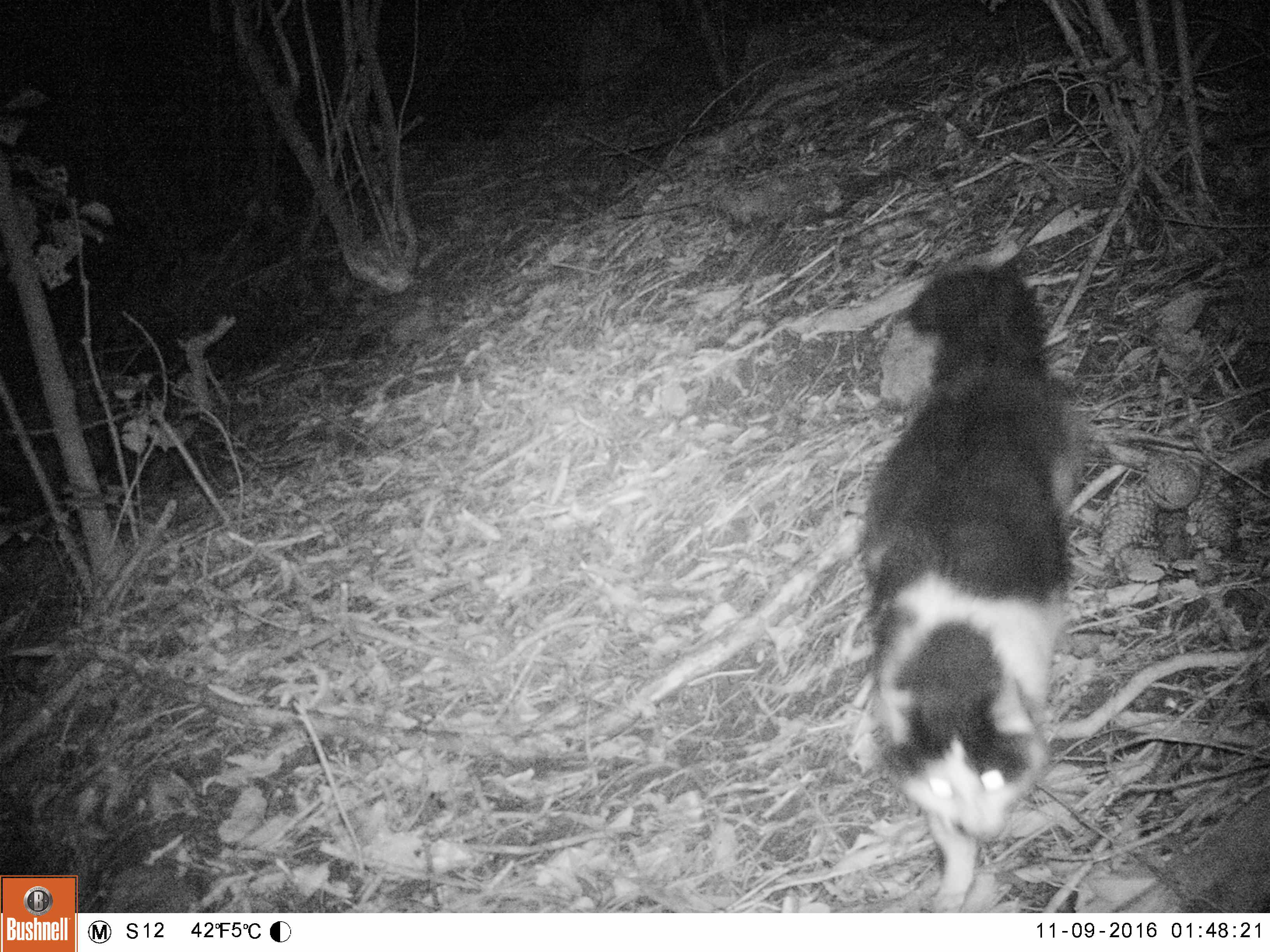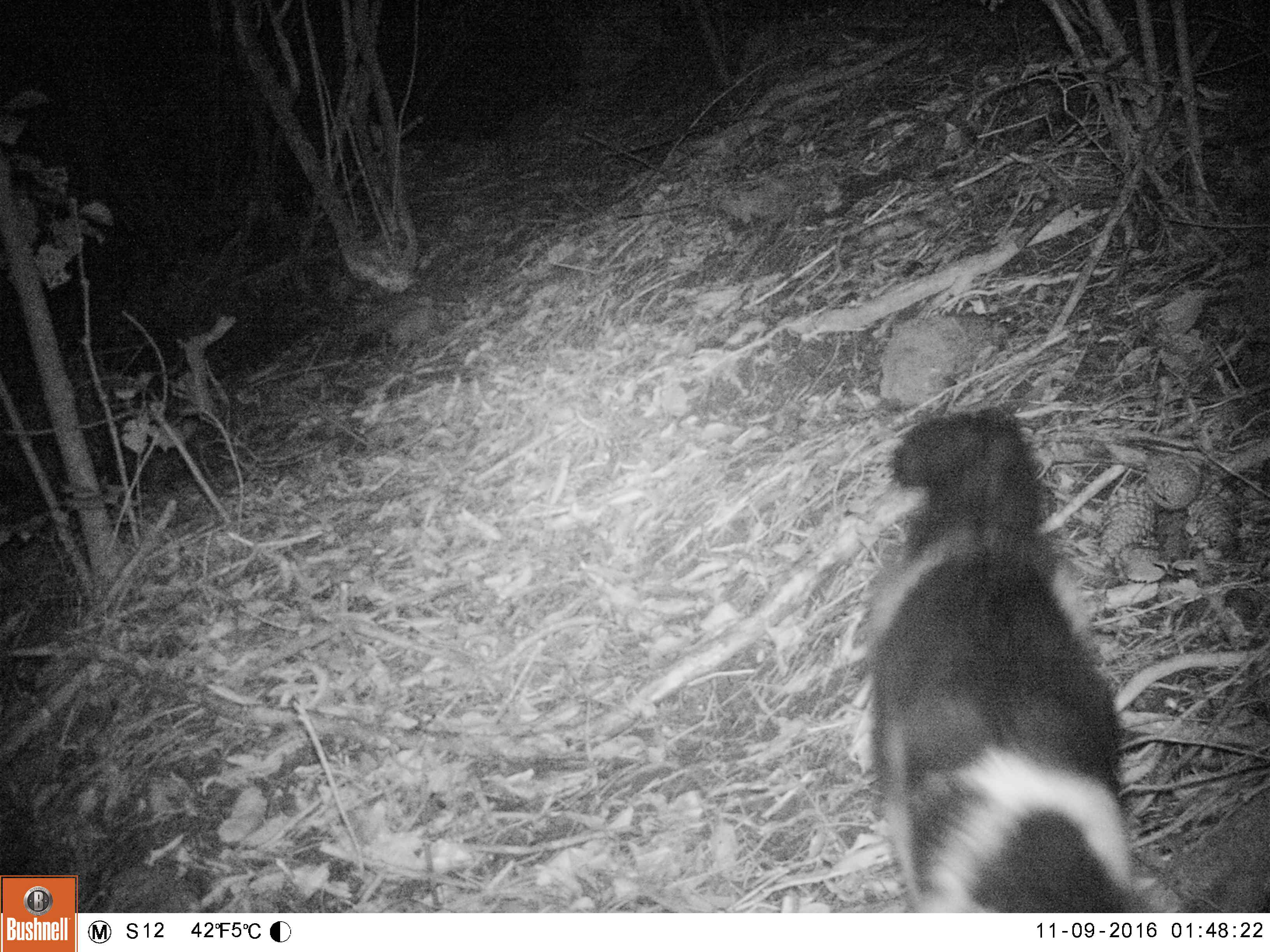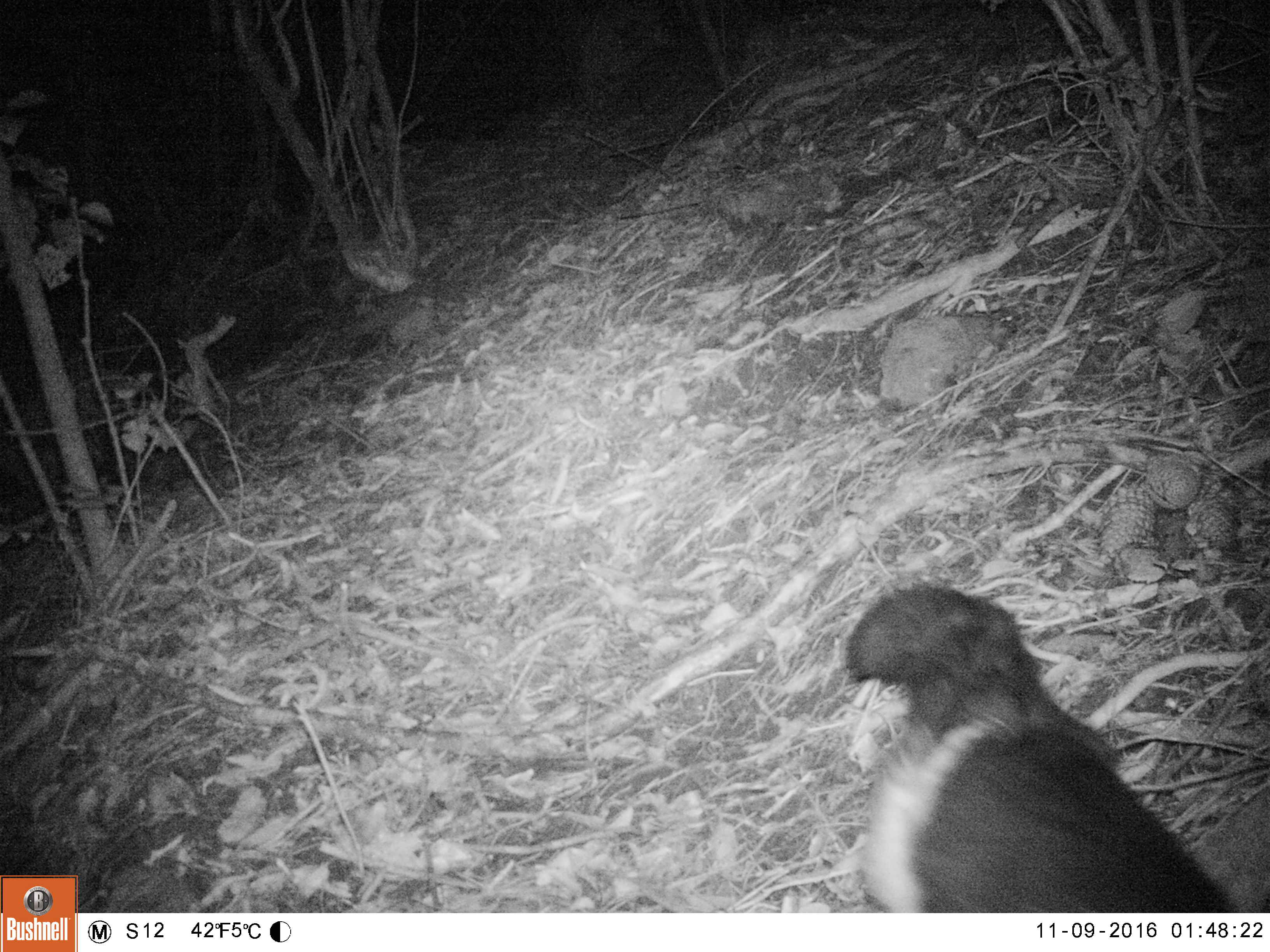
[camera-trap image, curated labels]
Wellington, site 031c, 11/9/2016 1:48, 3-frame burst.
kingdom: Animalia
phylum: Chordata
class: Mammalia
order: Carnivora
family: Felidae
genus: Felis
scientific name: Felis catus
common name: cat